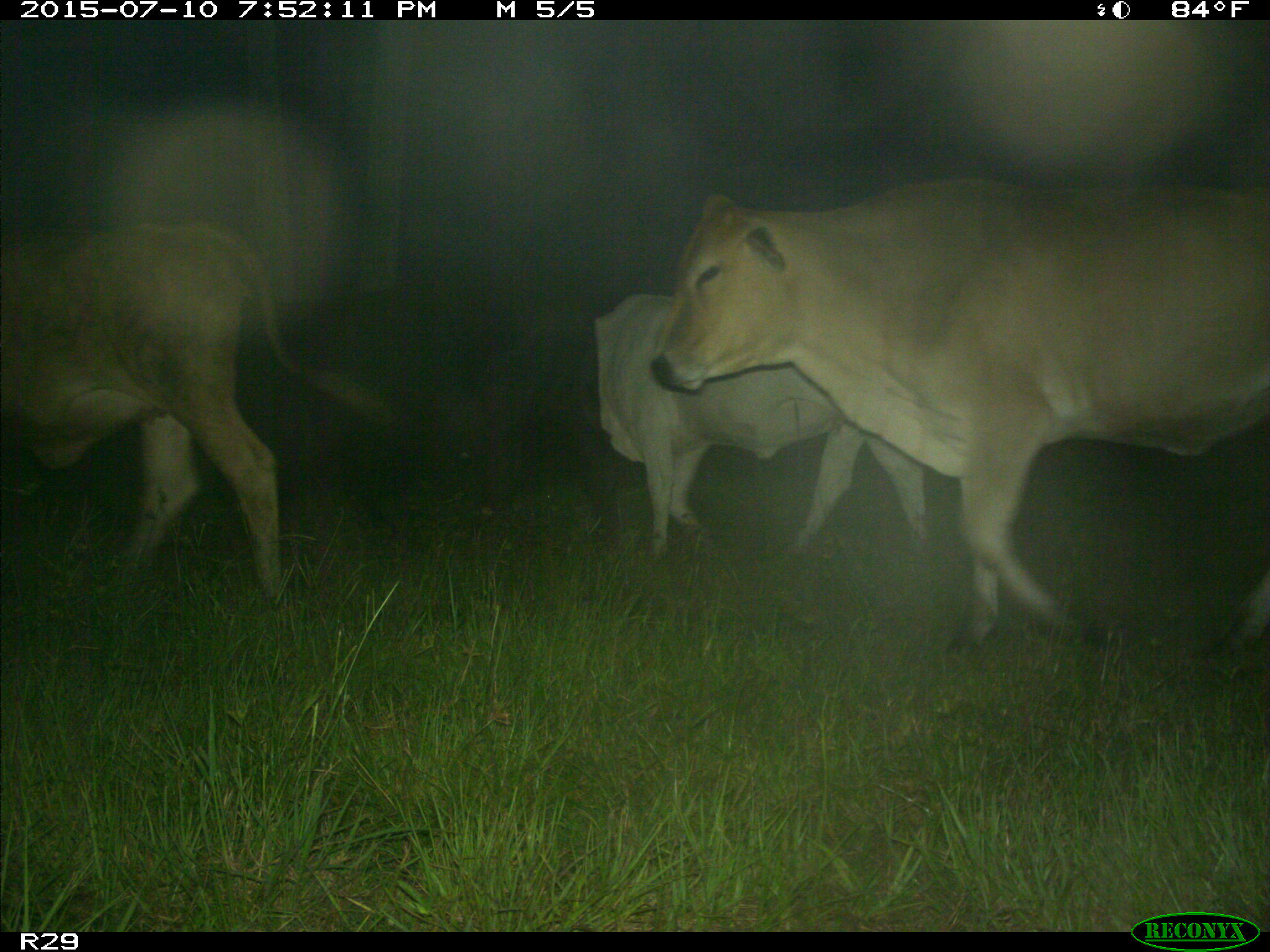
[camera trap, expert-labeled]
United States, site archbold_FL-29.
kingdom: Animalia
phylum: Chordata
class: Mammalia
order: Artiodactyla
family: Bovidae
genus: Bos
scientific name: Bos taurus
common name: domestic cow